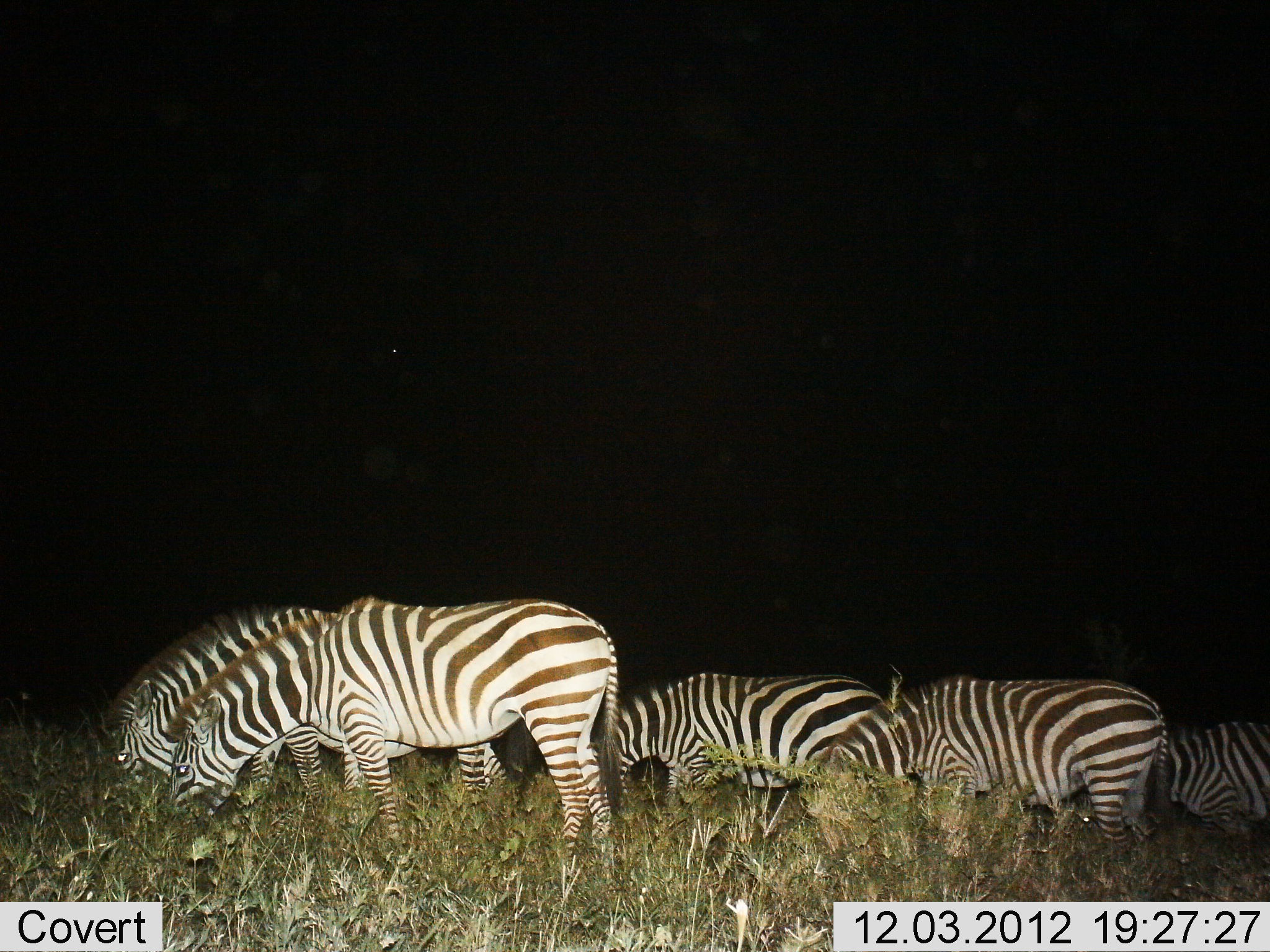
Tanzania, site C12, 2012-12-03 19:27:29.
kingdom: Animalia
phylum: Chordata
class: Mammalia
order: Perissodactyla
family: Equidae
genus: Equus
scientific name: Equus quagga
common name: plains zebra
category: zebra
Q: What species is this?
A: Zebra (plains zebra) (Equus quagga).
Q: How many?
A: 5.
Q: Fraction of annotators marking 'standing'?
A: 50%.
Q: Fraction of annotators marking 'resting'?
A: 0%.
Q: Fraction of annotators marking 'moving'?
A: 0%.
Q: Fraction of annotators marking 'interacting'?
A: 0%.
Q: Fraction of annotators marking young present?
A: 0%.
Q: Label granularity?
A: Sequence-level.